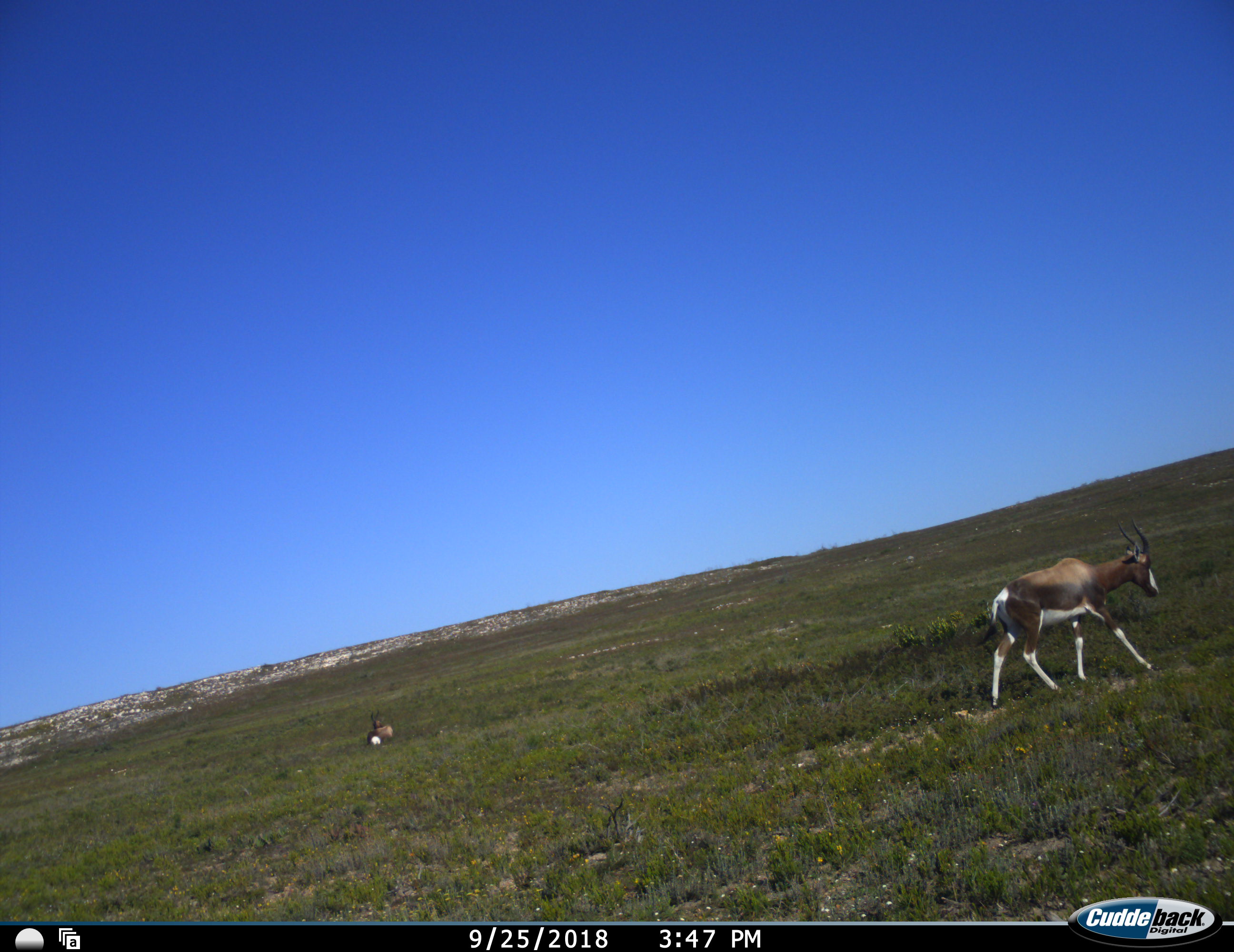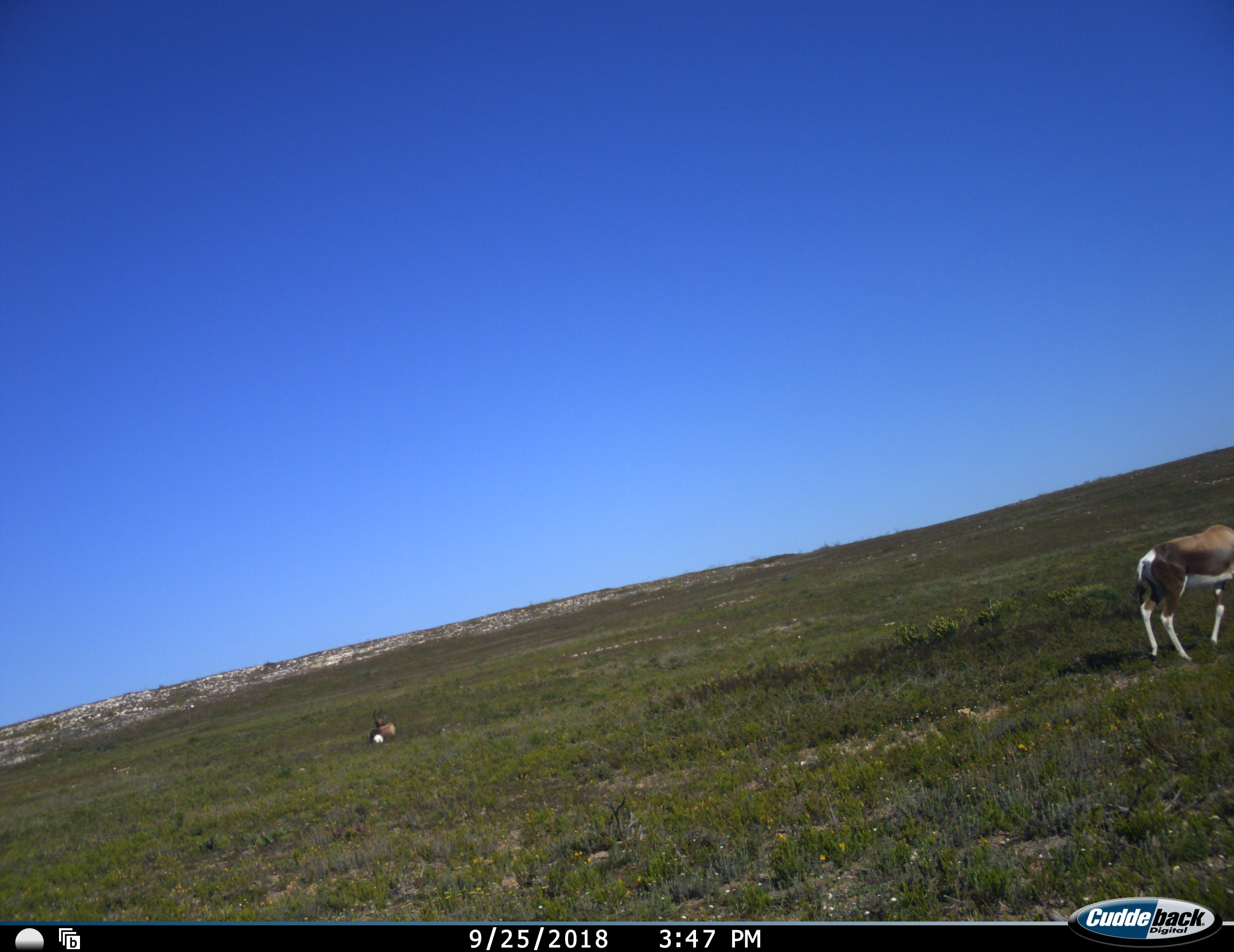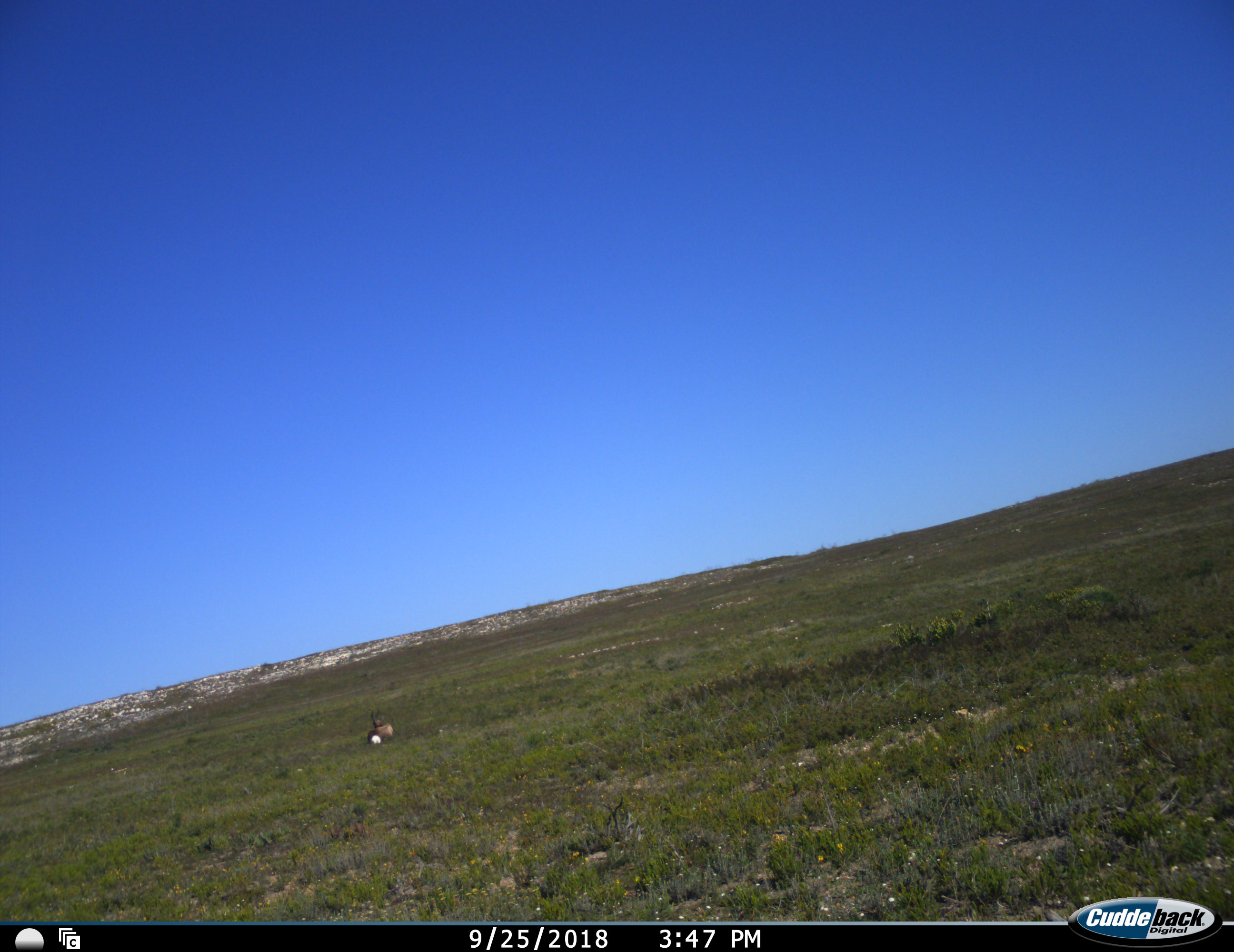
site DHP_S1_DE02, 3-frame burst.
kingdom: Animalia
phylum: Chordata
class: Mammalia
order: Artiodactyla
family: Bovidae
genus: Damaliscus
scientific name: Damaliscus pygargus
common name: bontebok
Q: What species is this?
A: Bontebok (Damaliscus pygargus).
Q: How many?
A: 2.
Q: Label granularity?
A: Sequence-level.